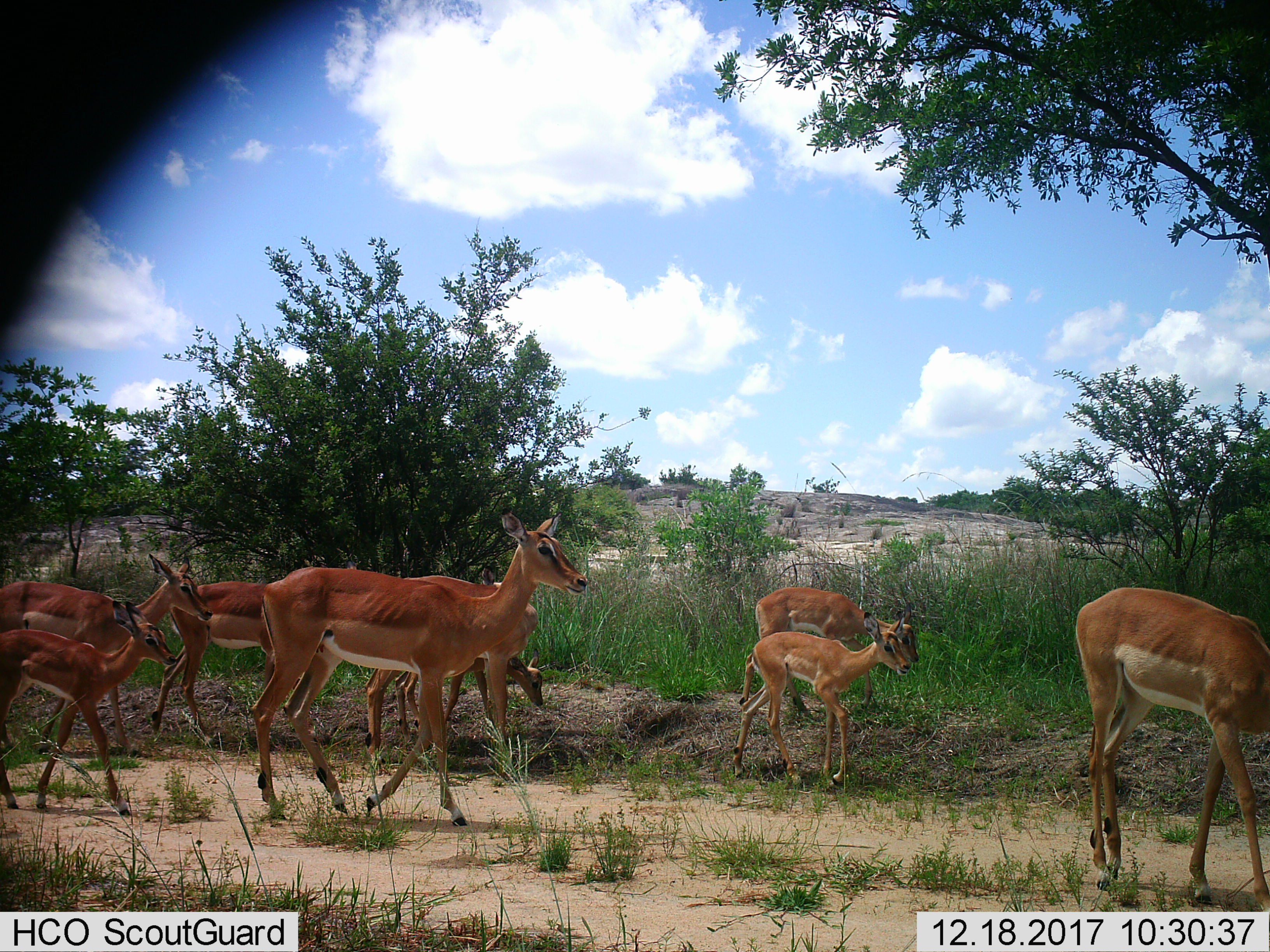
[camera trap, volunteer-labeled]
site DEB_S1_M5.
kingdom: Animalia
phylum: Chordata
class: Mammalia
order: Artiodactyla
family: Bovidae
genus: Aepyceros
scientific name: Aepyceros melampus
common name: impala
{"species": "impala (Aepyceros melampus)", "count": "9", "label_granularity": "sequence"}